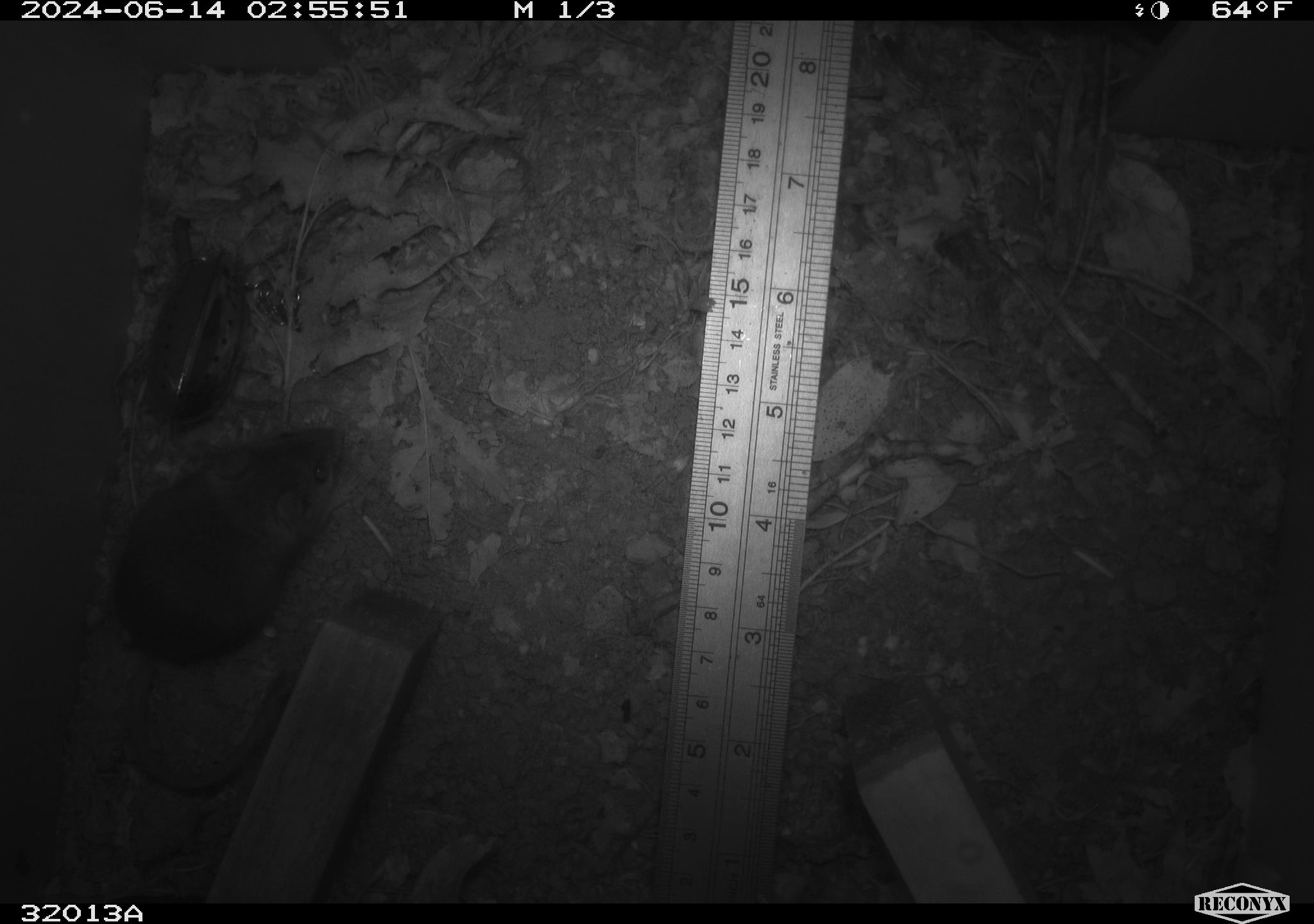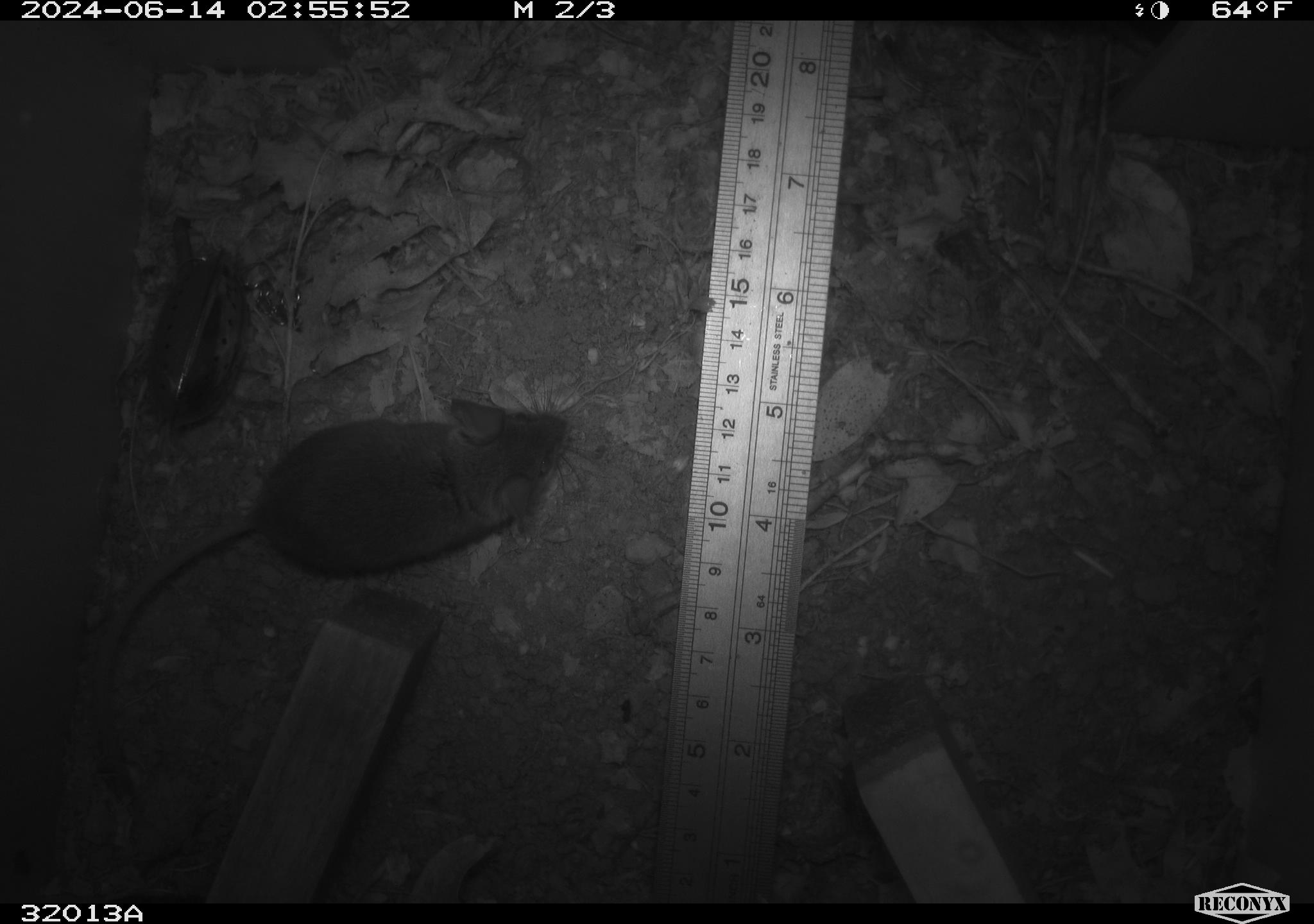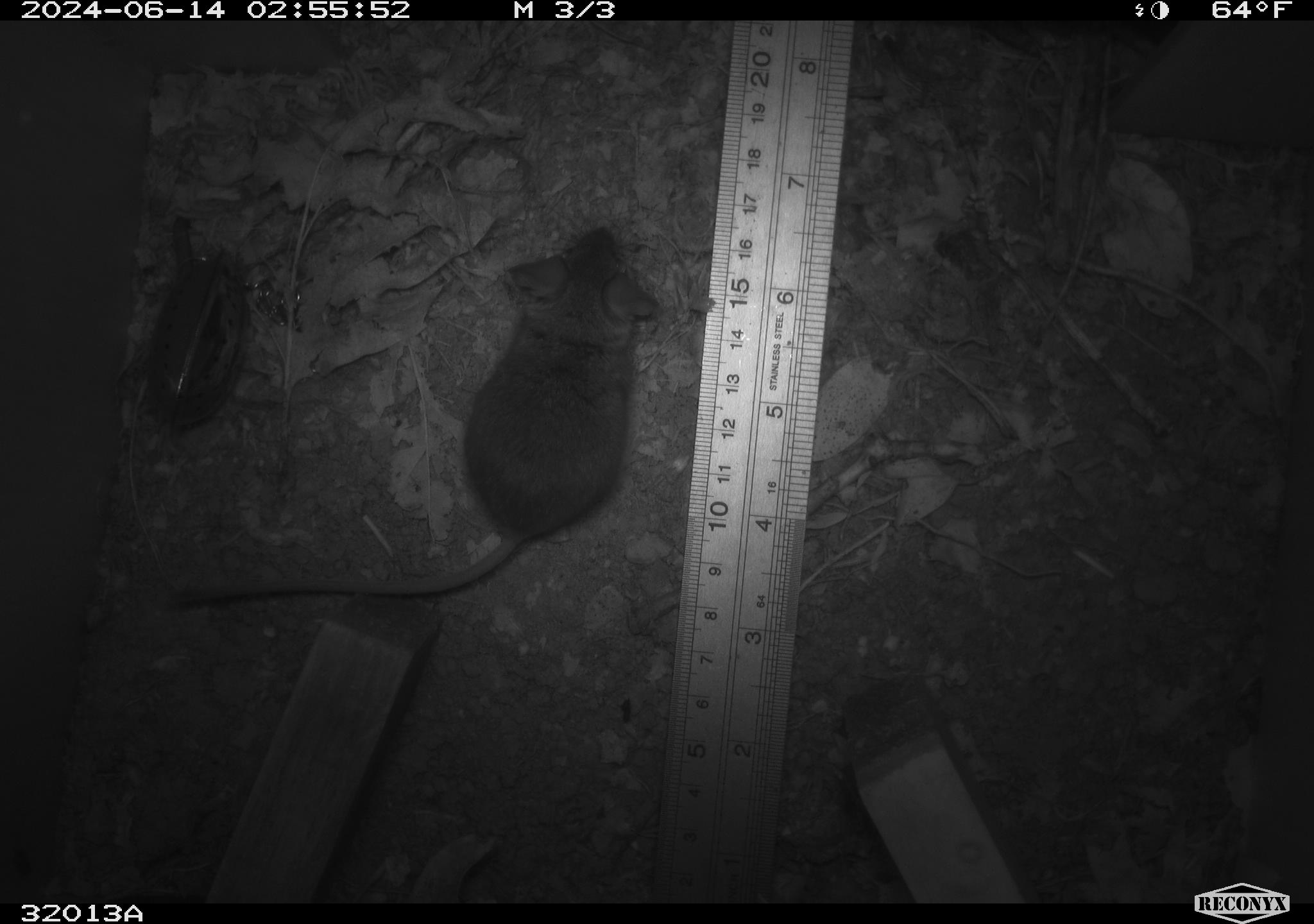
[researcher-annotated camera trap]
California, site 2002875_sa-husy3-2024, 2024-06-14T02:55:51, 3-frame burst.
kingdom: Animalia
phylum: Chordata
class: Mammalia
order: Rodentia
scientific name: Rodentia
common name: rodent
Rodent (Rodentia).